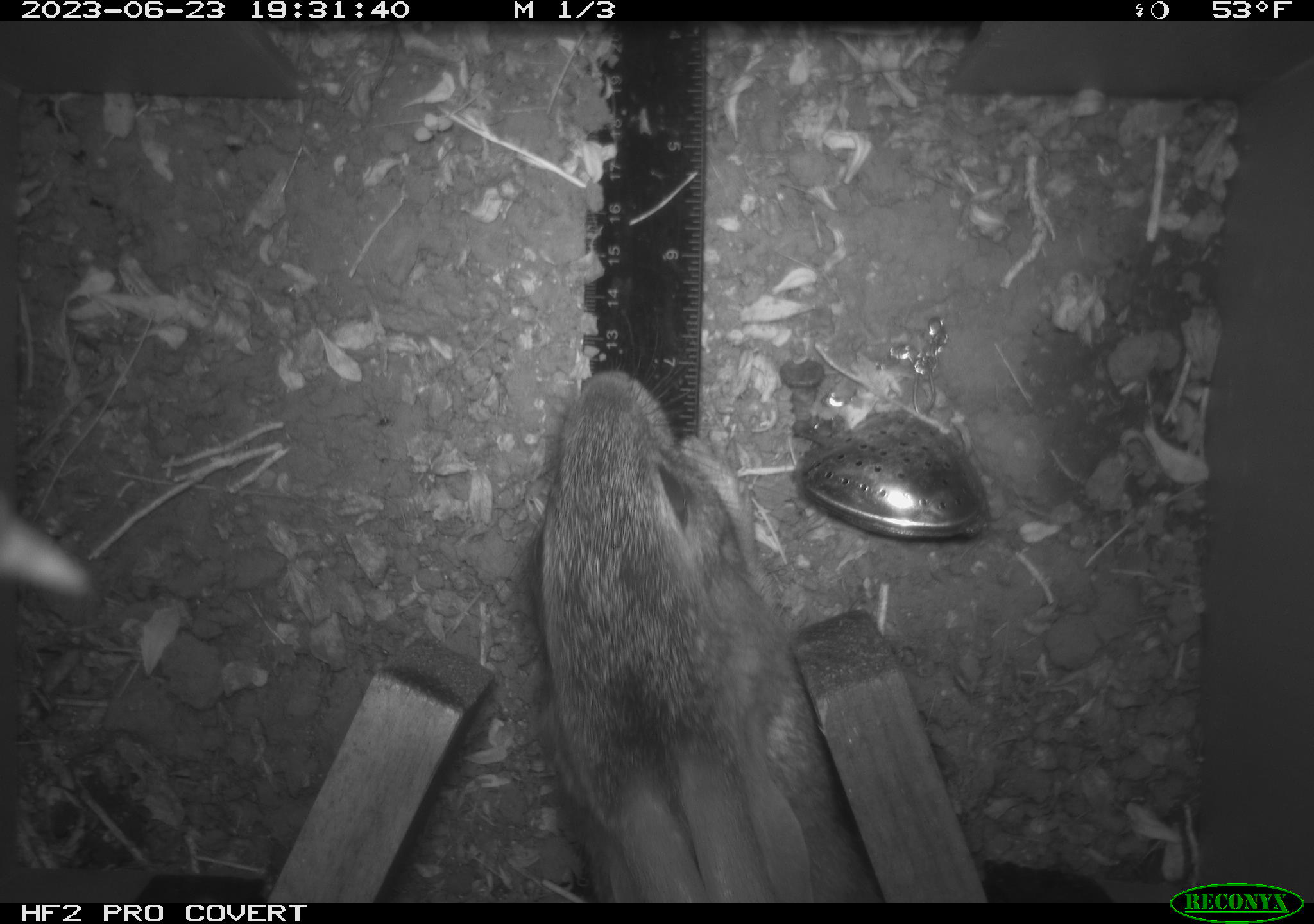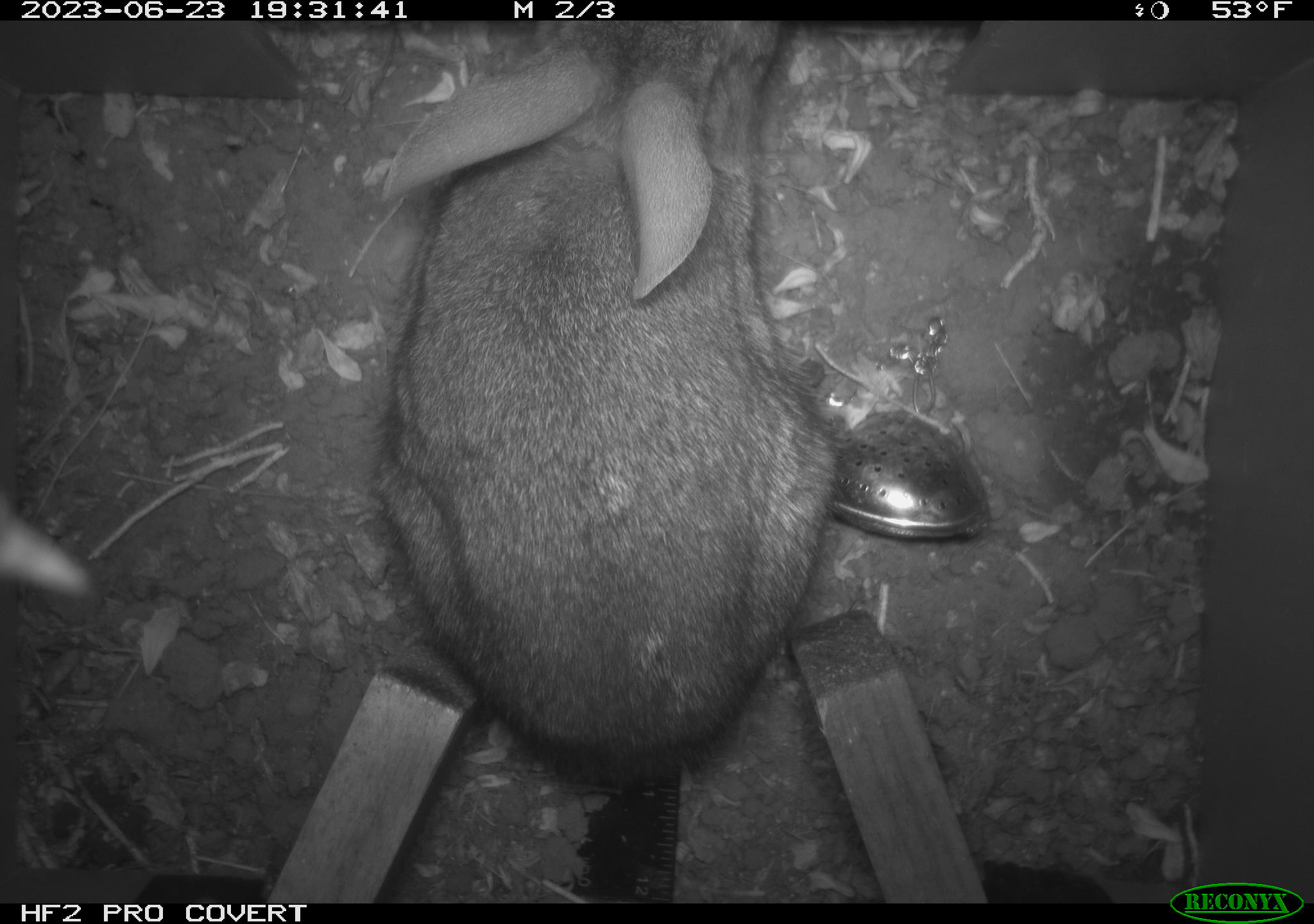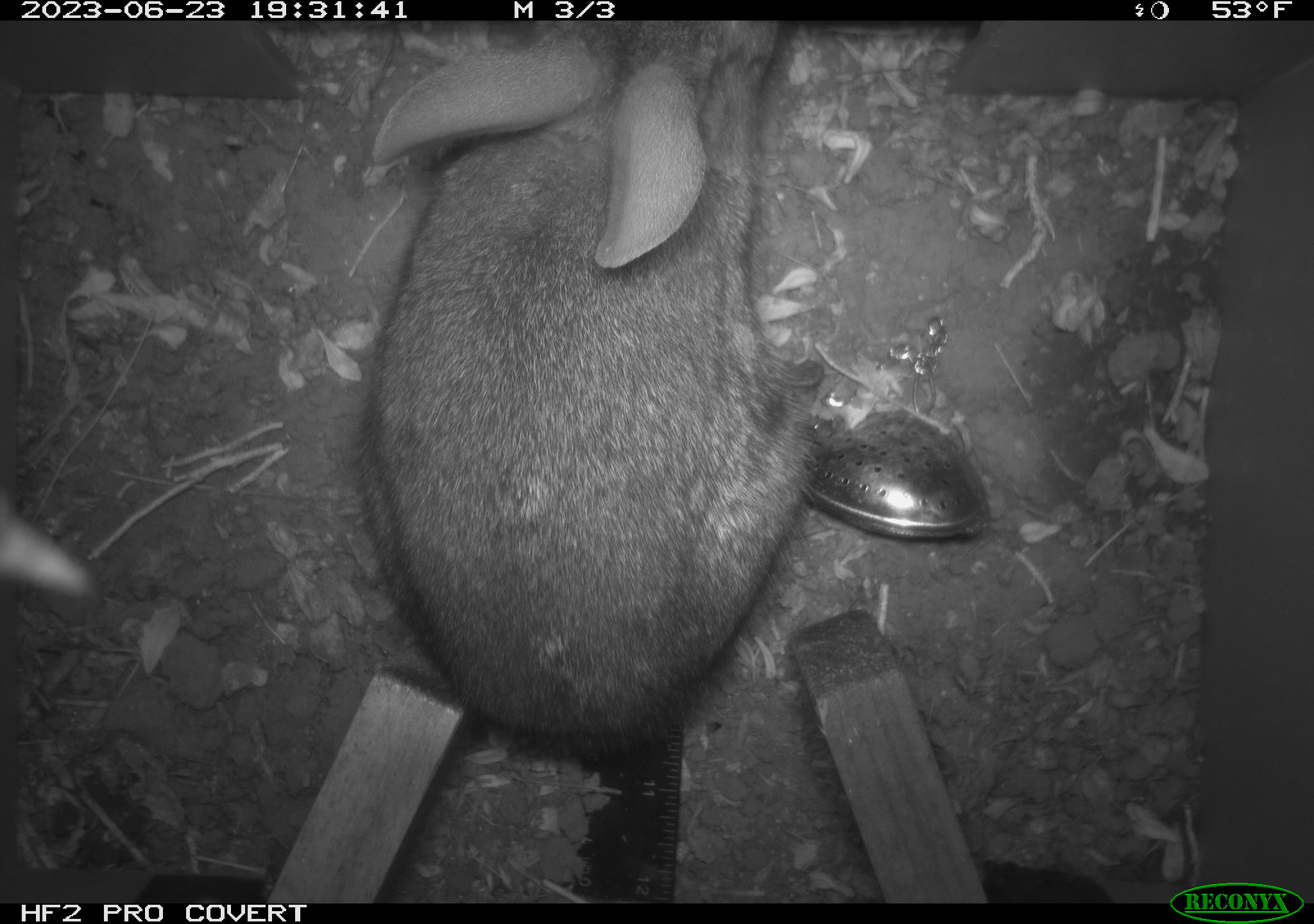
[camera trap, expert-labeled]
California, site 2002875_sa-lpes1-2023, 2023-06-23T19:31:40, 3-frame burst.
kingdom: Animalia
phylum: Chordata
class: Mammalia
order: Lagomorpha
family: Leporidae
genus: Sylvilagus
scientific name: Sylvilagus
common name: cottontail rabbits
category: sylvilagus species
Sylvilagus species (cottontail rabbits) (Sylvilagus).